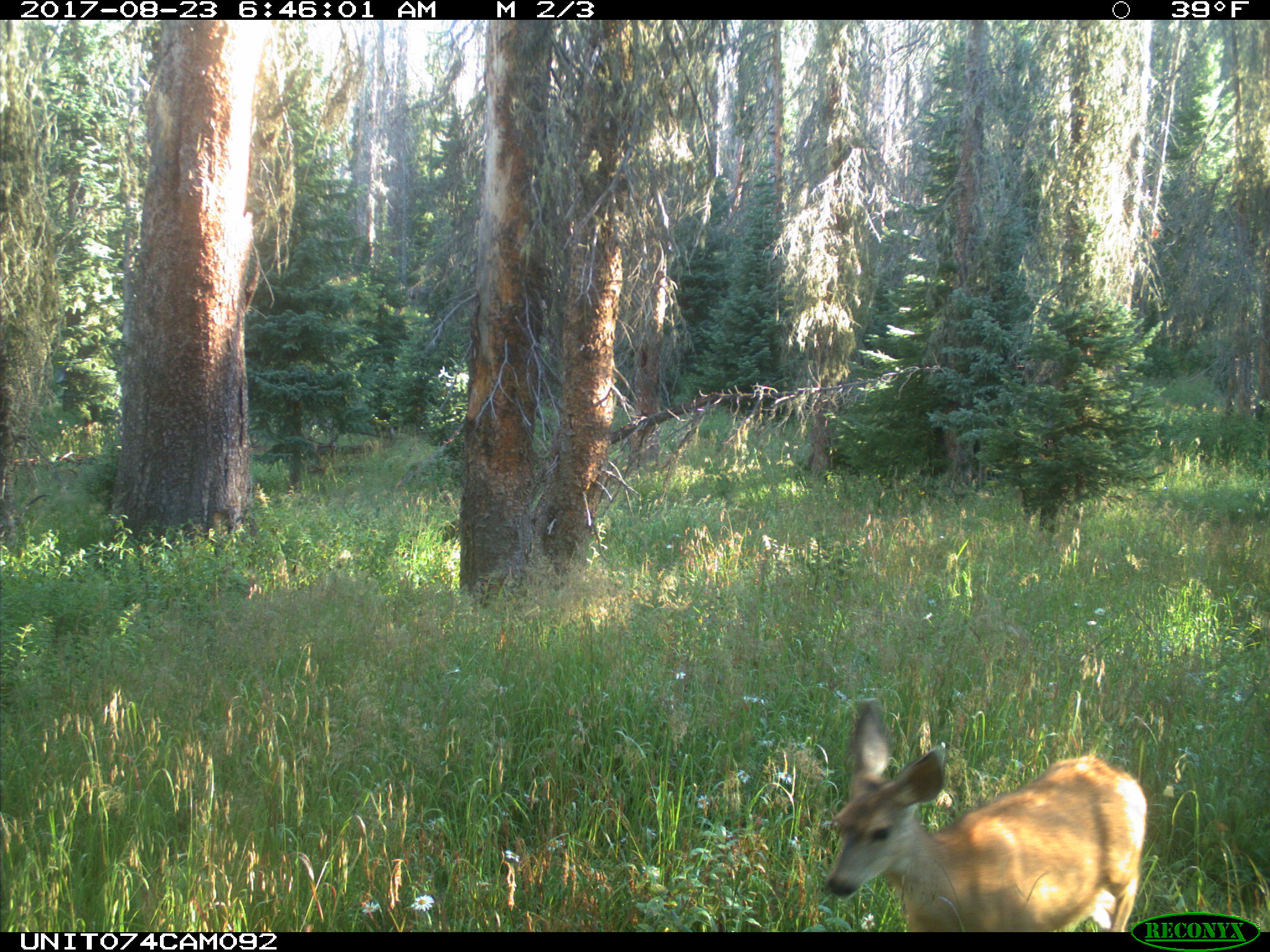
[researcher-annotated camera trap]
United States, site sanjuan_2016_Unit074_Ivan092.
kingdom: Animalia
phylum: Chordata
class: Mammalia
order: Artiodactyla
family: Cervidae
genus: Odocoileus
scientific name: Odocoileus hemionus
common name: mule deer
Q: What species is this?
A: Odocoileus hemionus (mule deer).